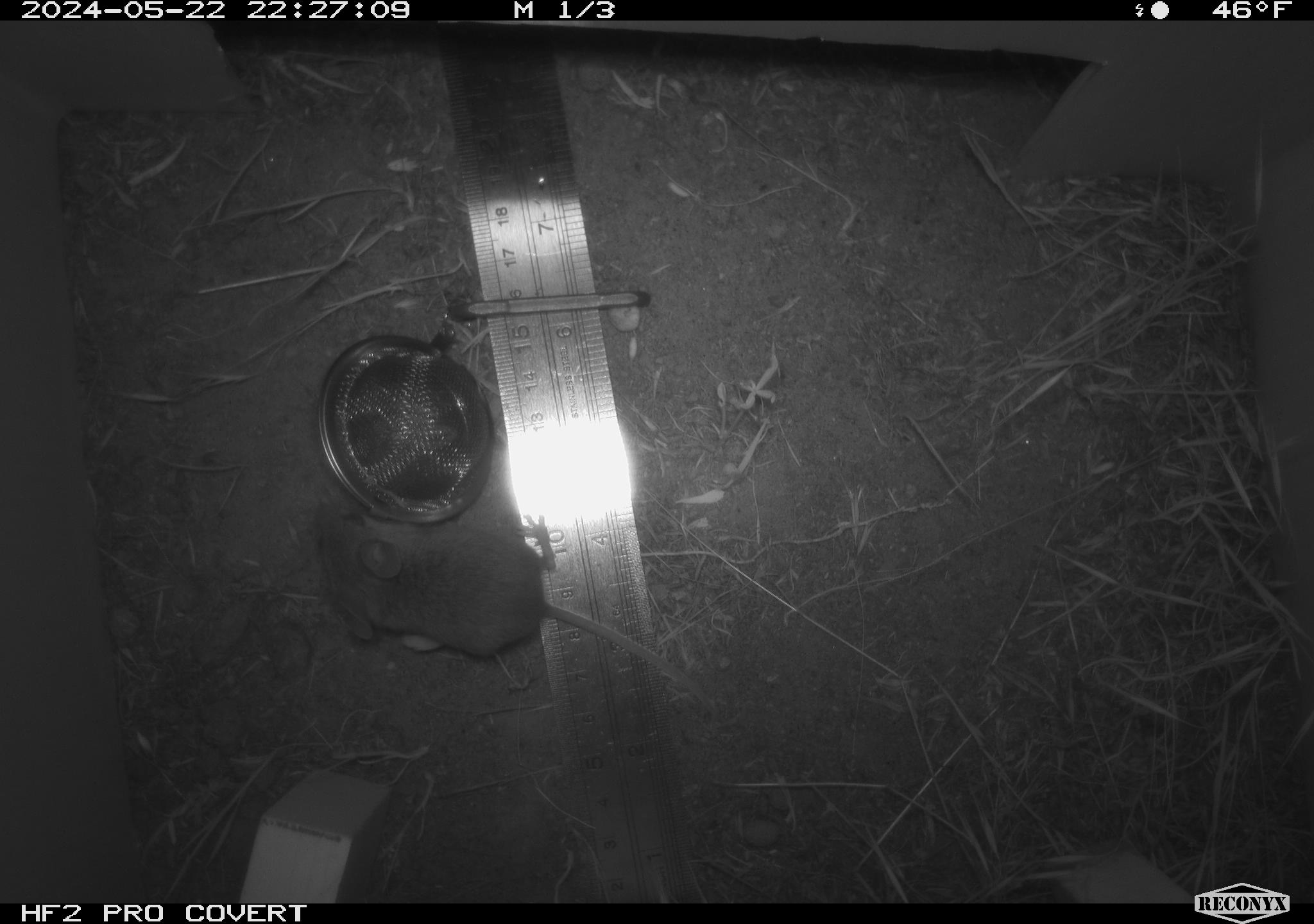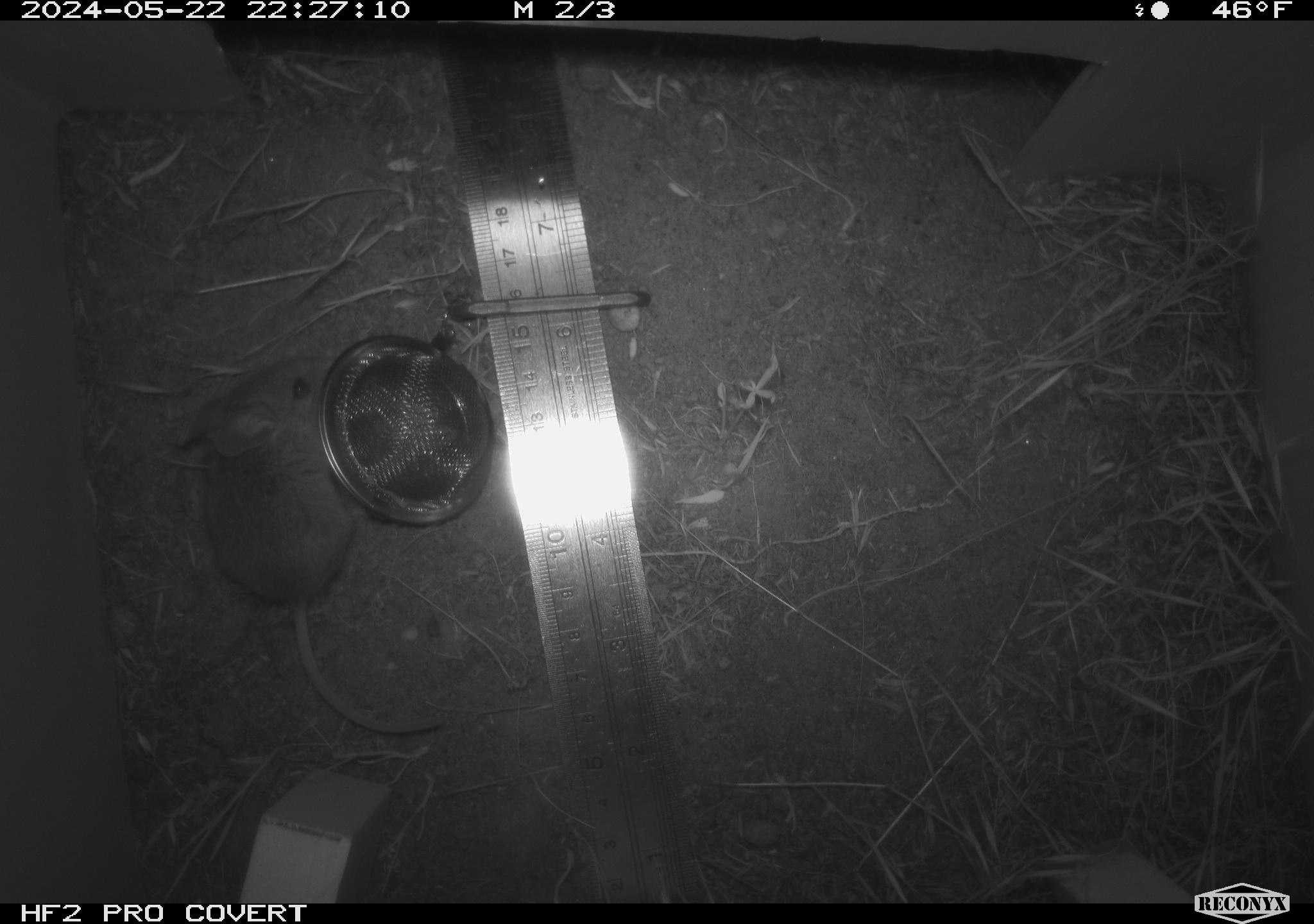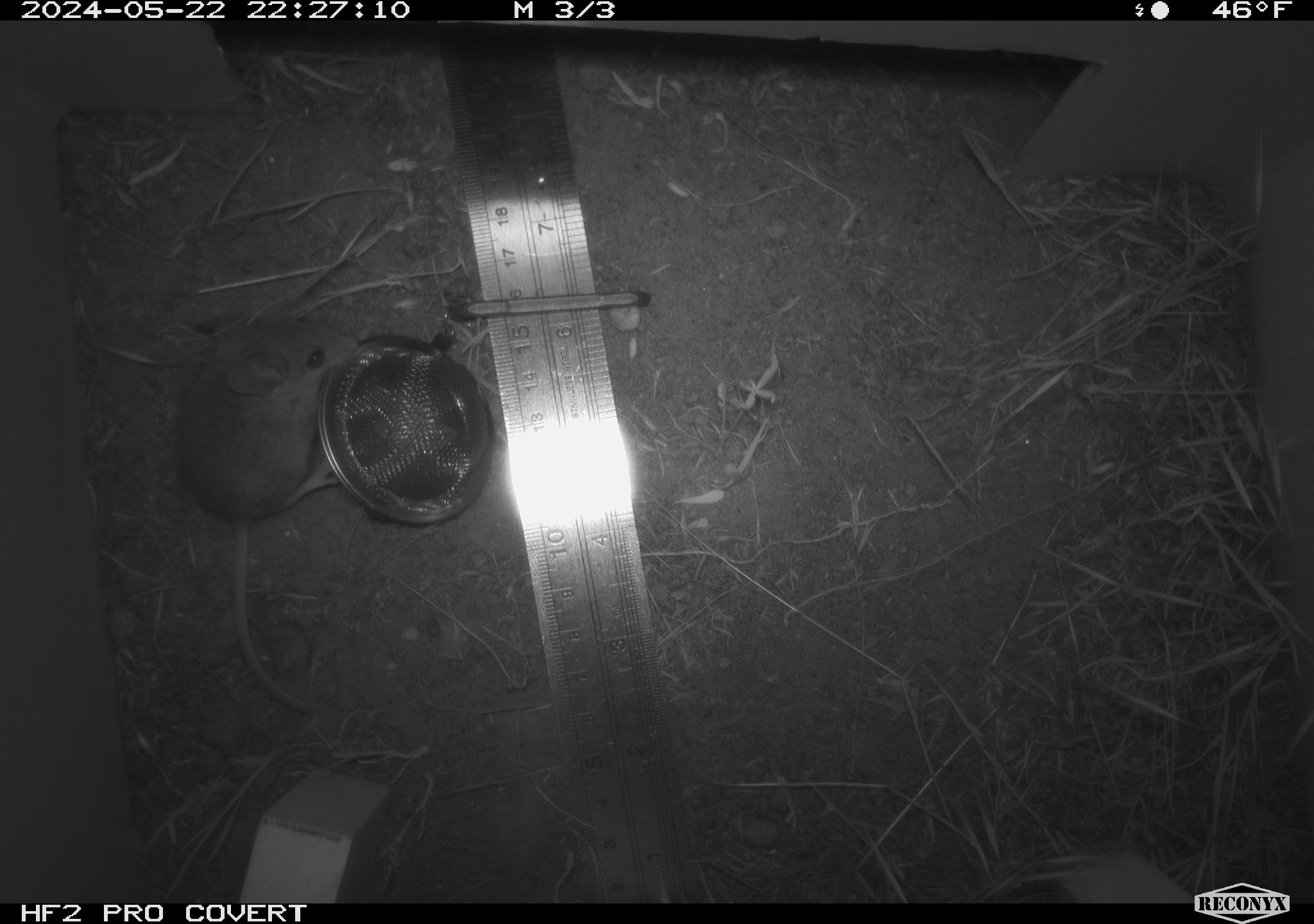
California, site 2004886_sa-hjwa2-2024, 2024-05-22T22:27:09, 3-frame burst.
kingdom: Animalia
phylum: Chordata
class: Mammalia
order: Rodentia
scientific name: Rodentia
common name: rodent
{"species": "rodent (Rodentia)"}